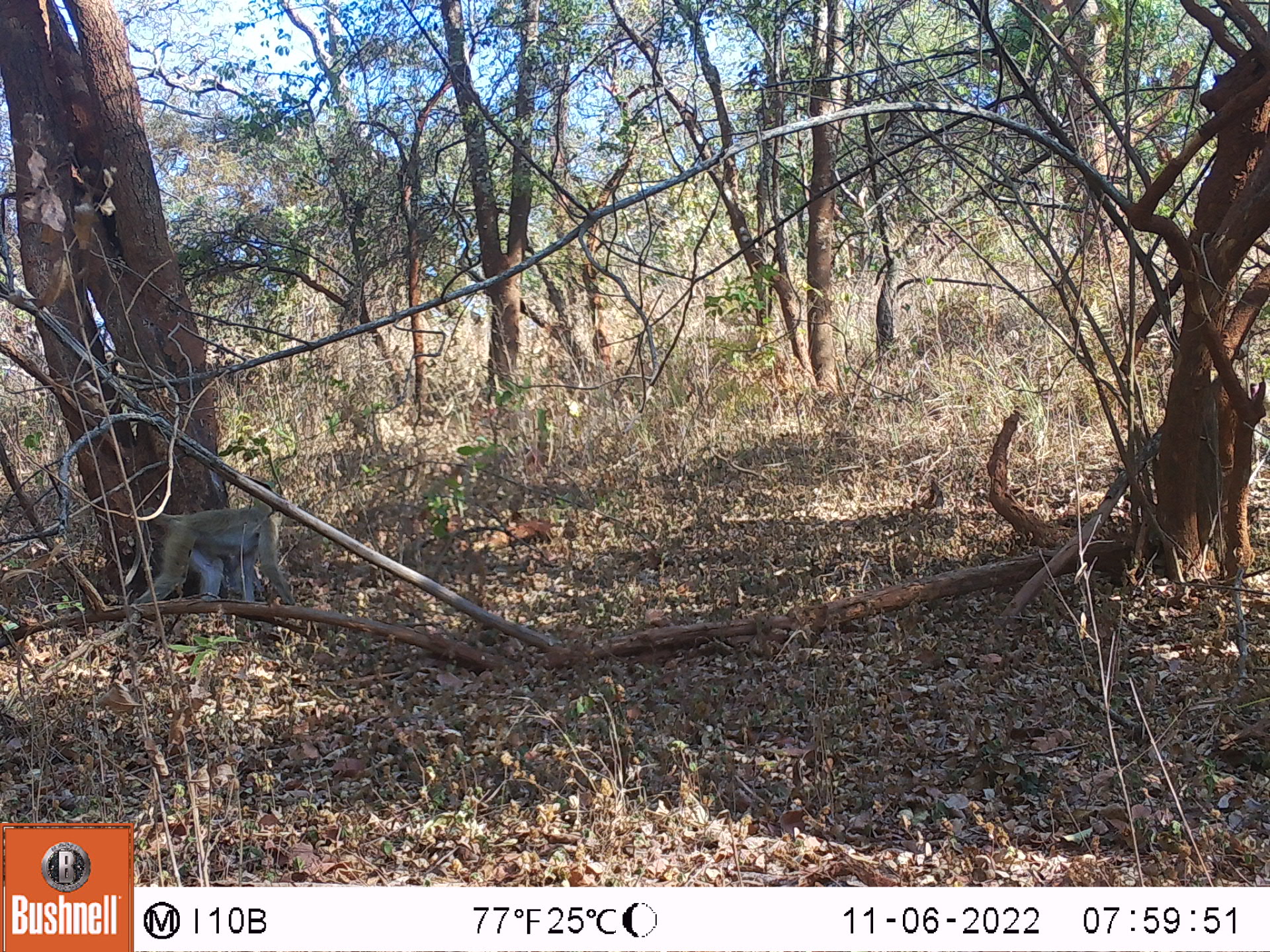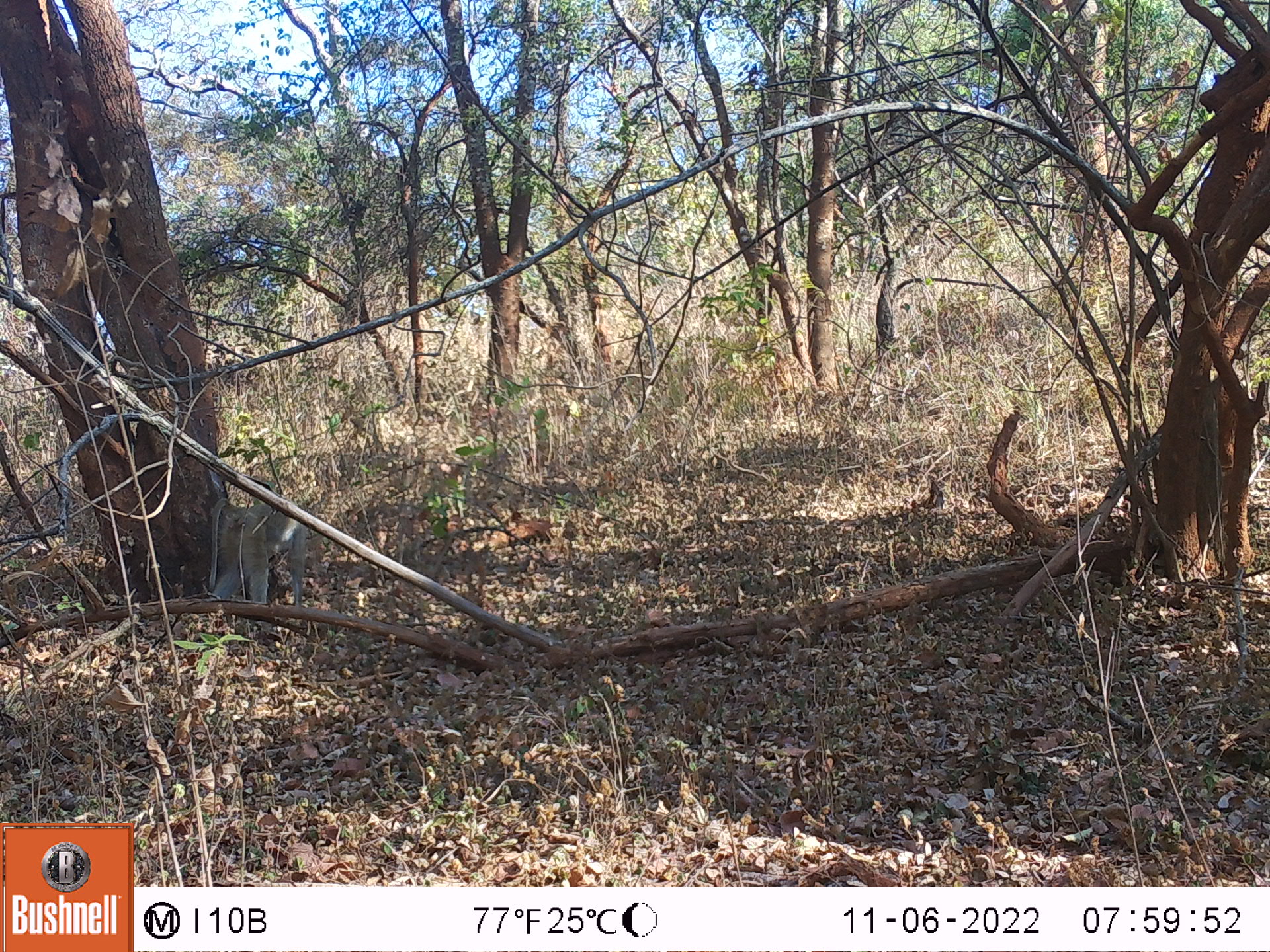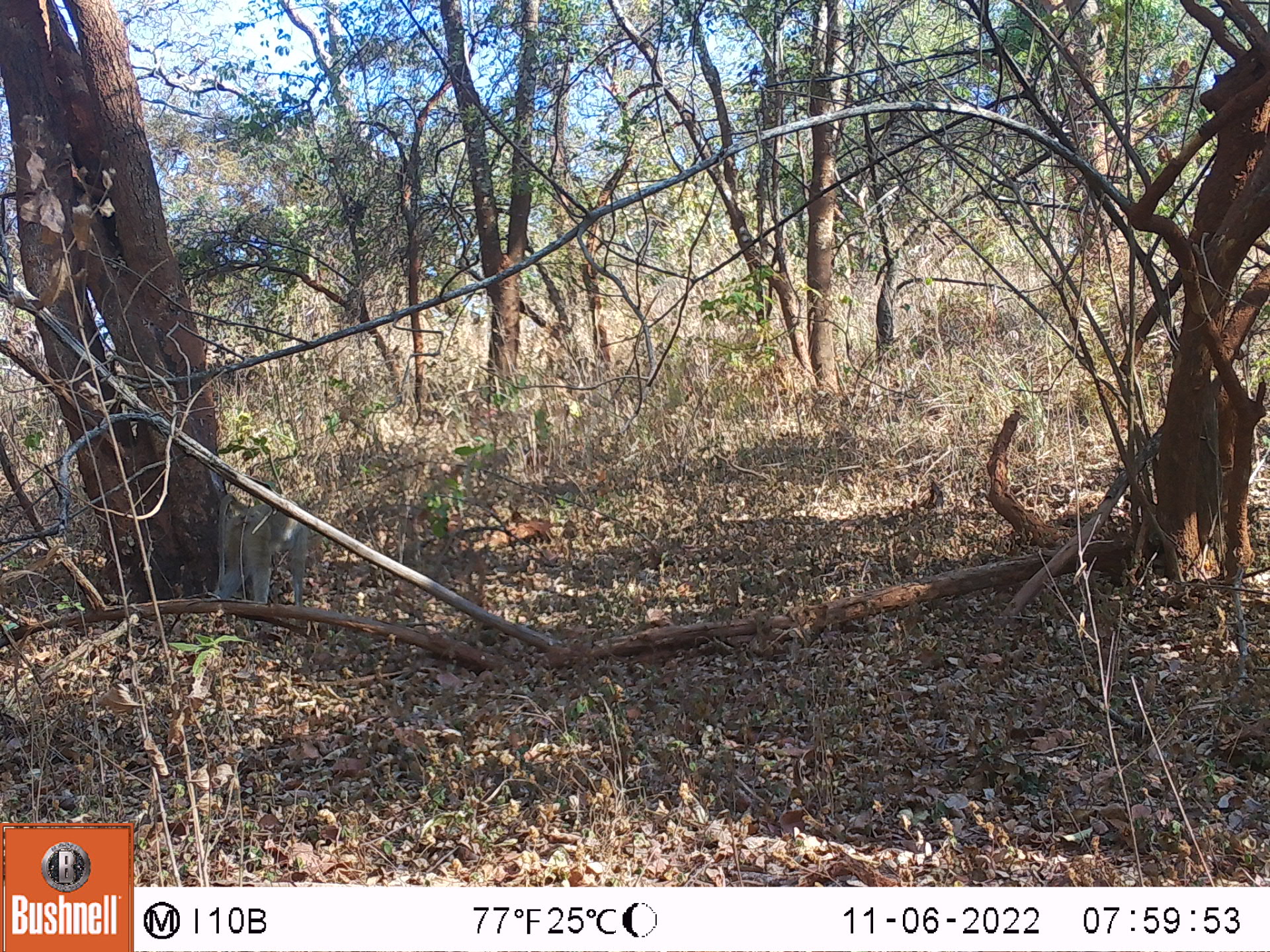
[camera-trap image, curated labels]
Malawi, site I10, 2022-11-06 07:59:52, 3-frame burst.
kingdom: Animalia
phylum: Chordata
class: Mammalia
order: Primates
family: Cercopithecidae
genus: Papio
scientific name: Papio cynocephalus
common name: yellow baboon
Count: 1.